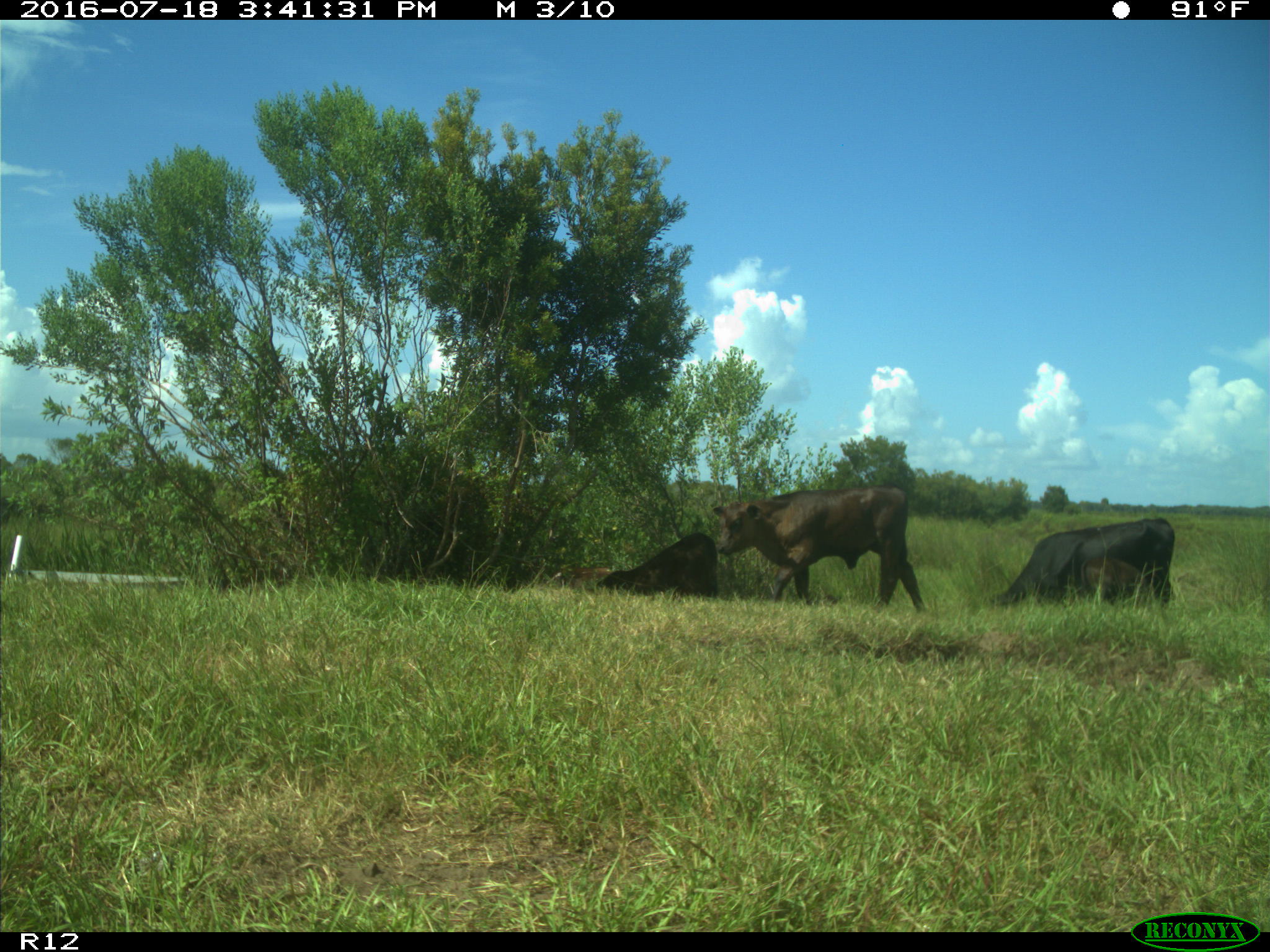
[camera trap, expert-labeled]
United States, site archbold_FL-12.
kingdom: Animalia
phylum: Chordata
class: Mammalia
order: Artiodactyla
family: Bovidae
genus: Bos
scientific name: Bos taurus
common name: domestic cow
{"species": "Bos taurus (domestic cow)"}